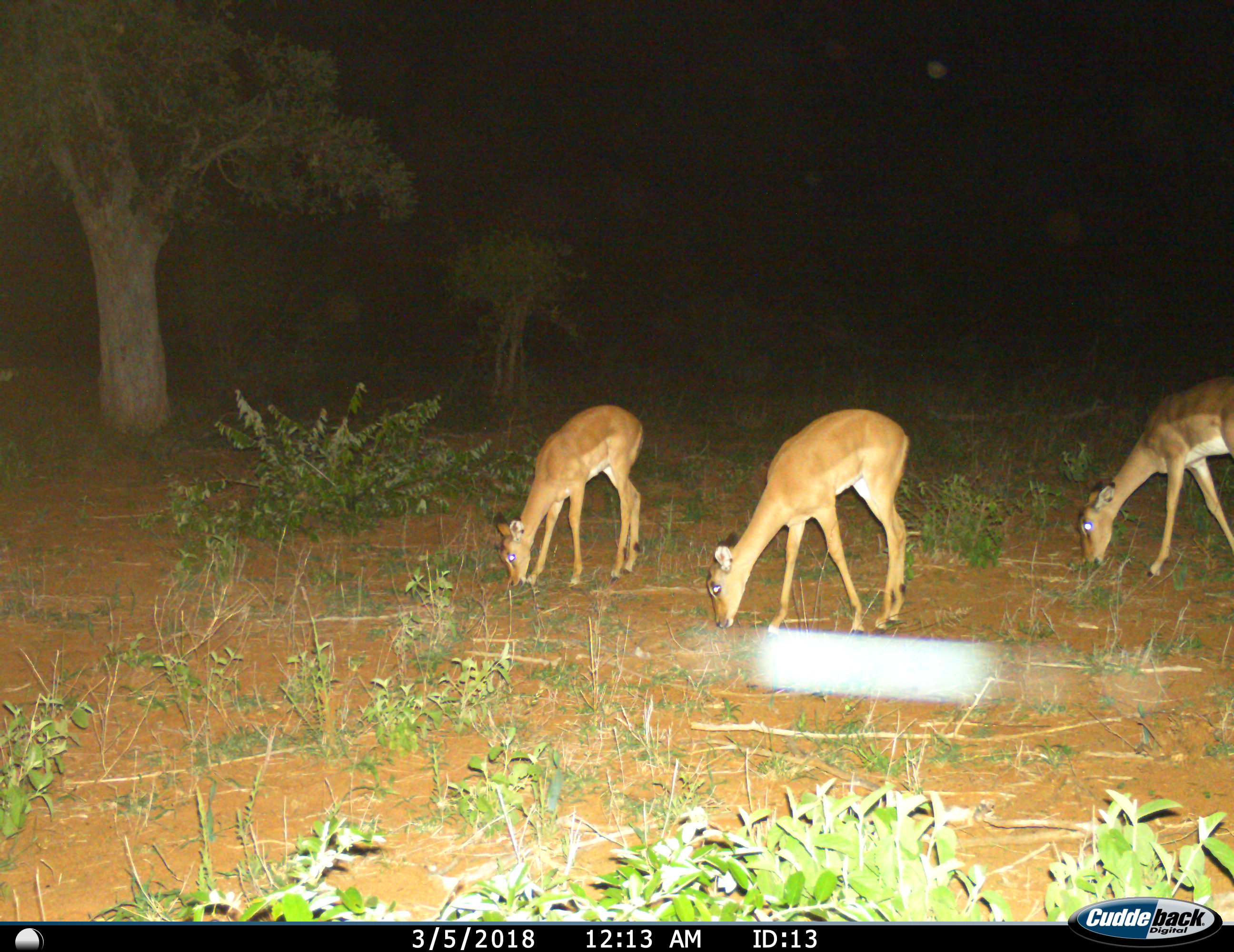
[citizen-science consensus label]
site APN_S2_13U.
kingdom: Animalia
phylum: Chordata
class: Mammalia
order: Artiodactyla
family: Bovidae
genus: Aepyceros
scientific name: Aepyceros melampus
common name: impala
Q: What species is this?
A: Impala (Aepyceros melampus).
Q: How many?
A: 3.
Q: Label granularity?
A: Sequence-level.